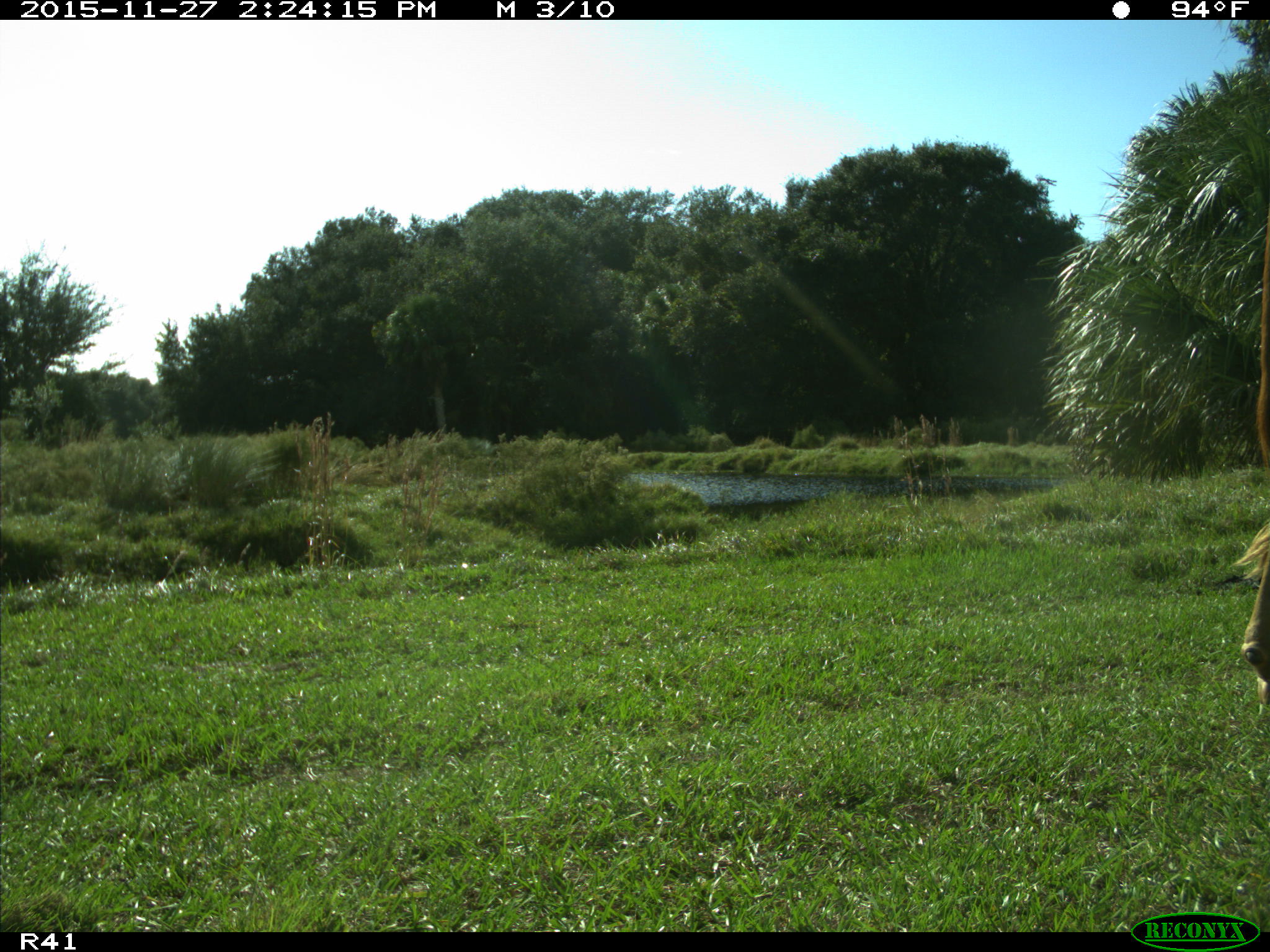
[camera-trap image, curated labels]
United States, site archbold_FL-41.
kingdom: Animalia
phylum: Chordata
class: Mammalia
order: Artiodactyla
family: Bovidae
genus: Bos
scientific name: Bos taurus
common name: domestic cow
Bos taurus (domestic cow).